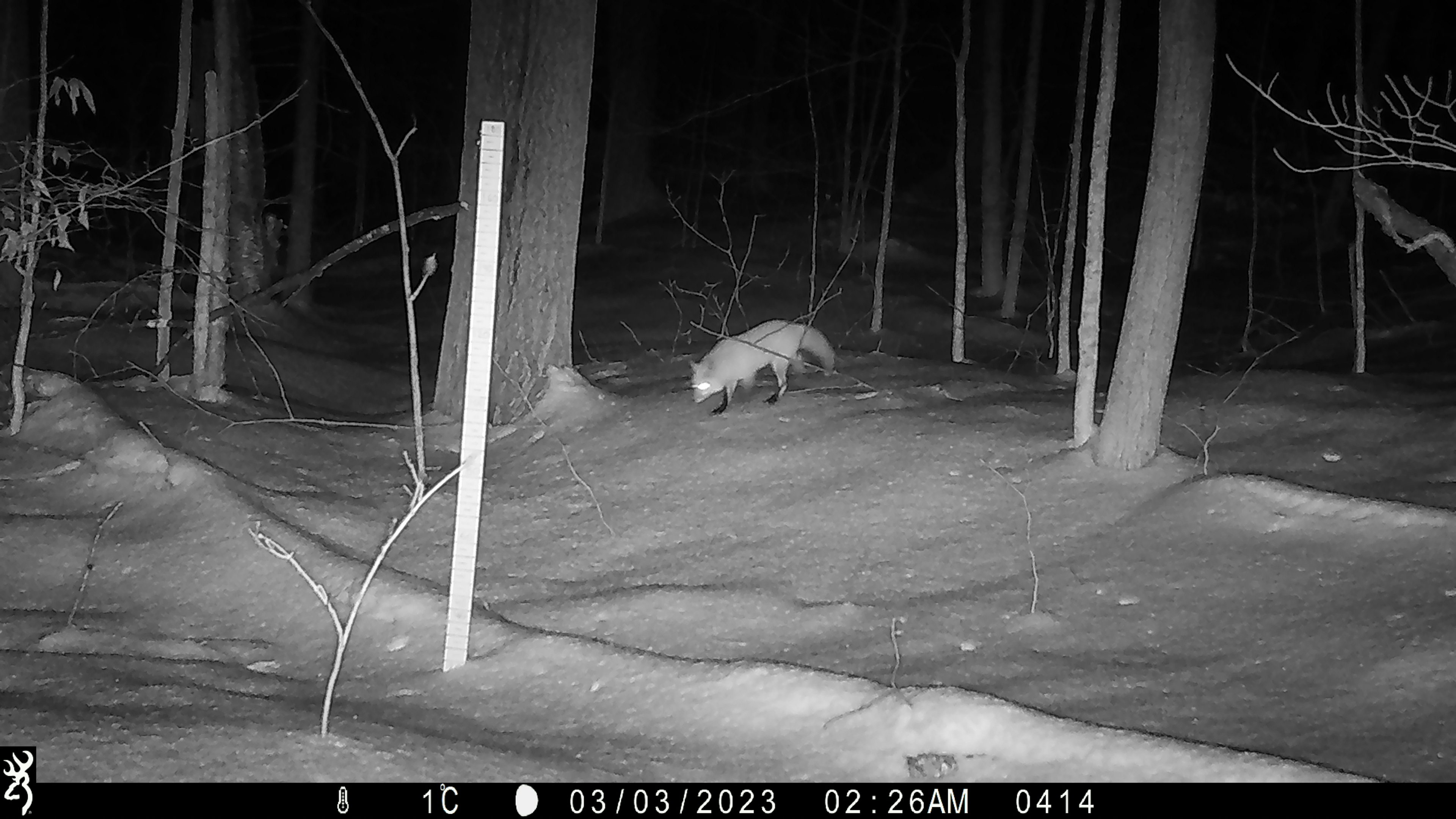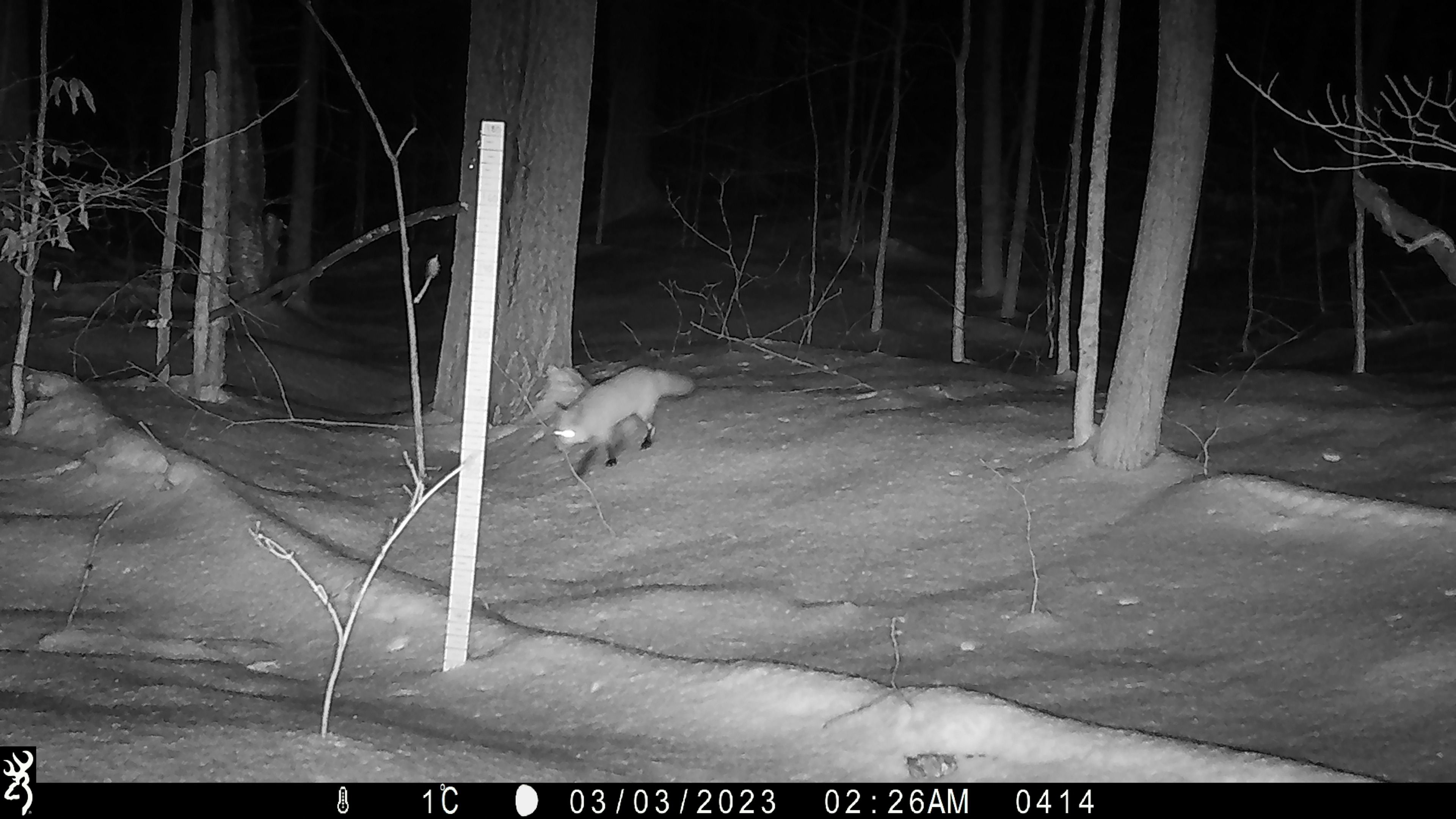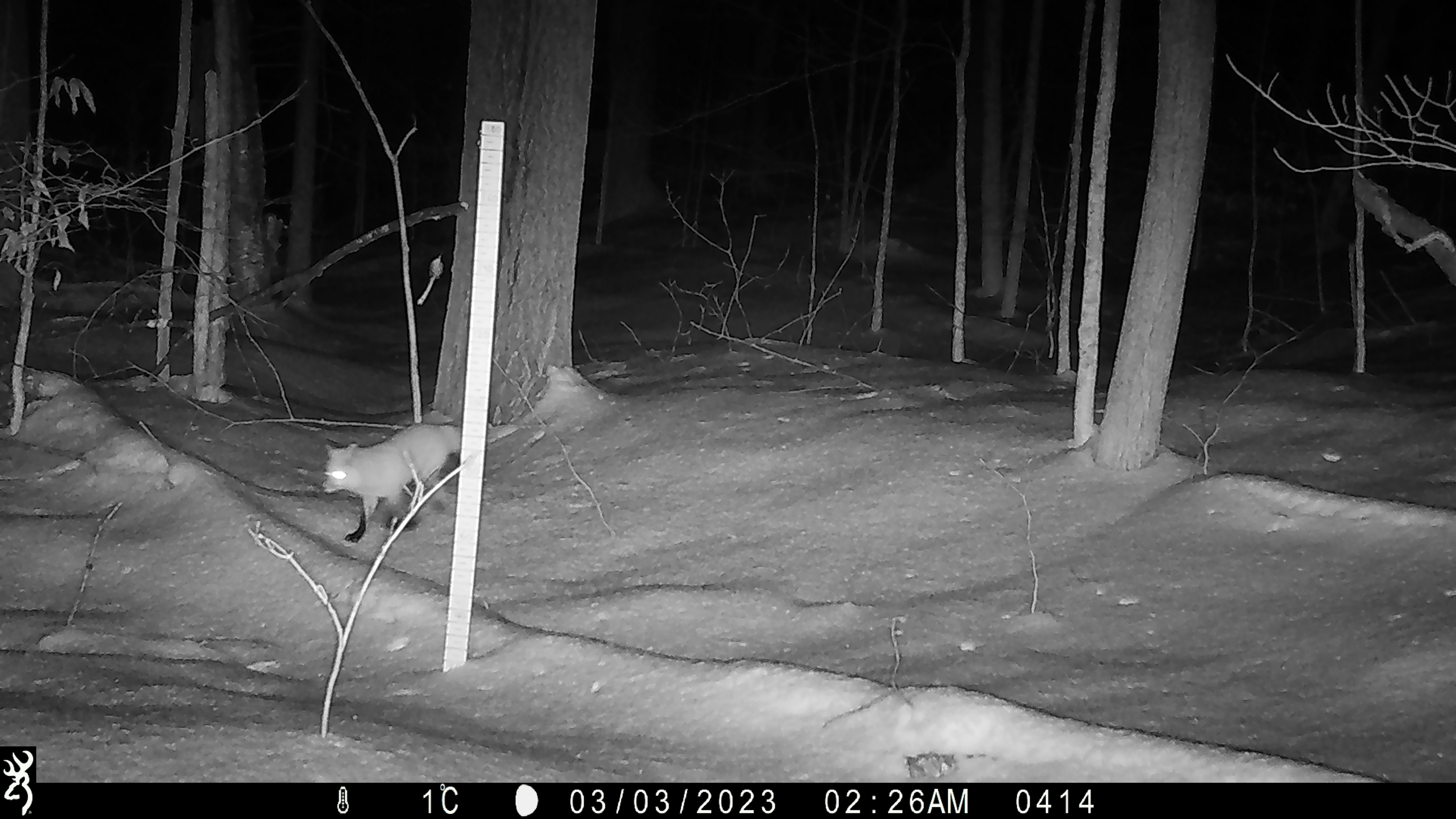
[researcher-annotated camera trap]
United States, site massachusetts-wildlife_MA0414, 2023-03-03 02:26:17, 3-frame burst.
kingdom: Animalia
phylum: Chordata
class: Mammalia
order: Carnivora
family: Canidae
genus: Vulpes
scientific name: Vulpes vulpes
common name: red fox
Red fox (Vulpes vulpes).